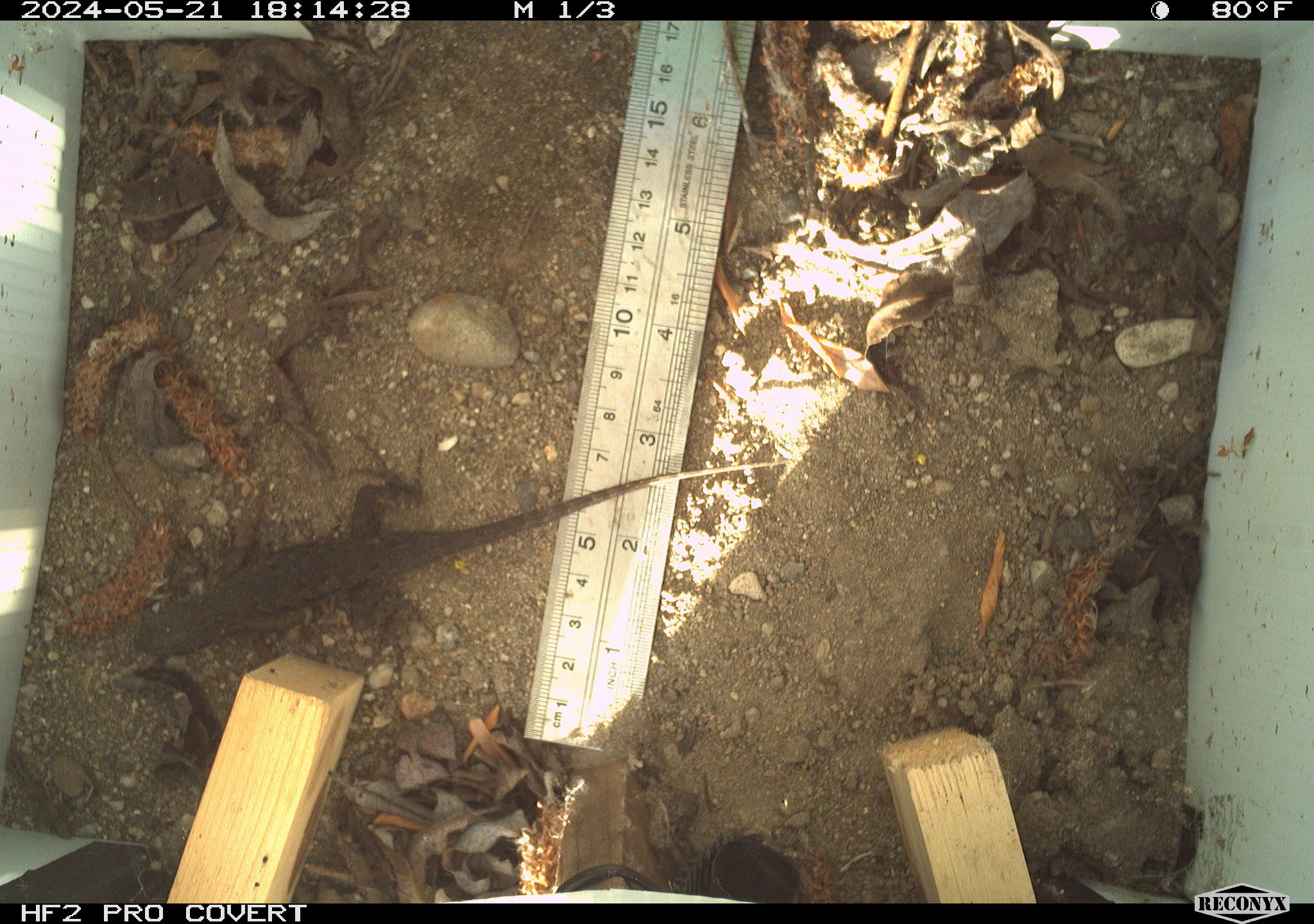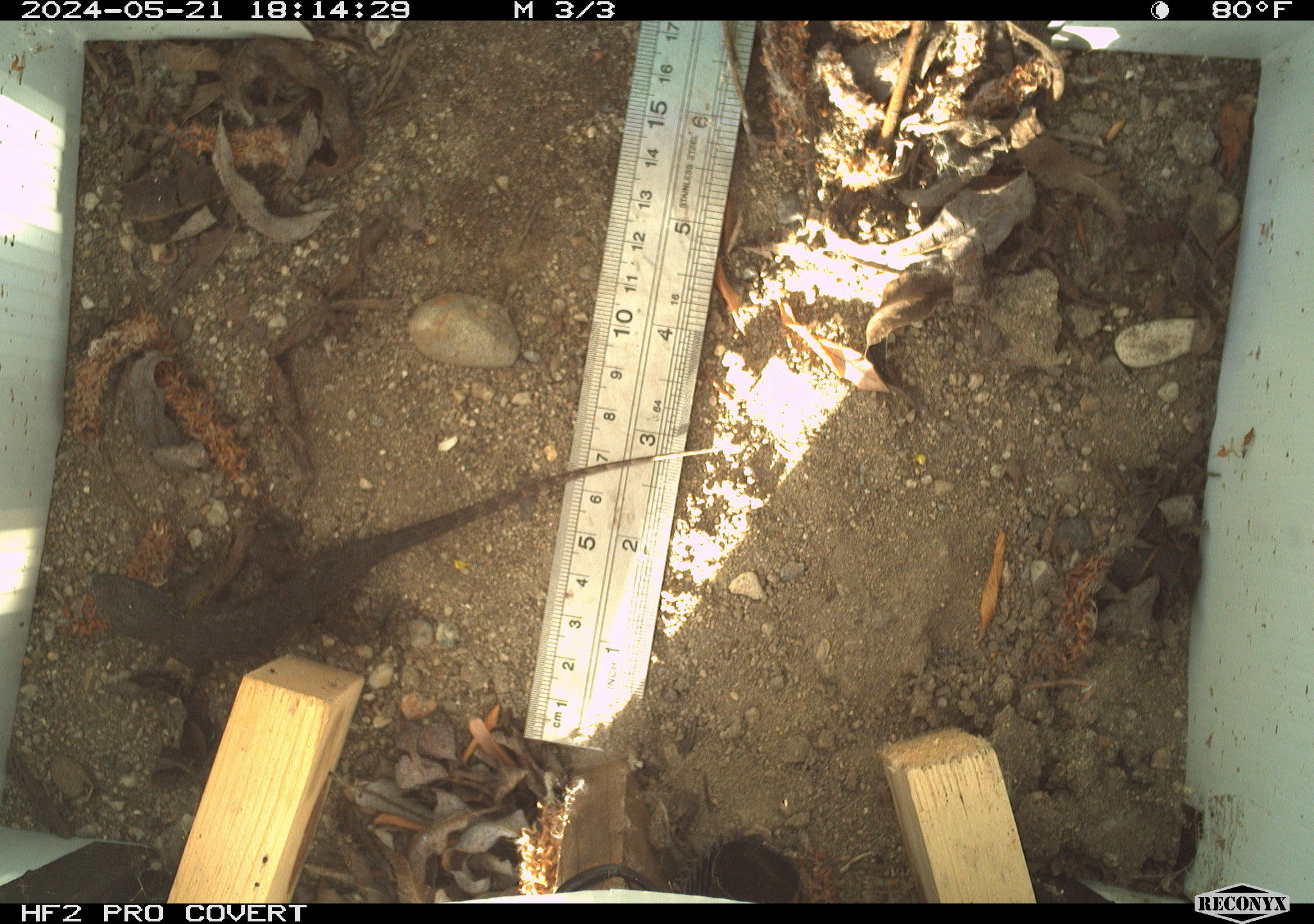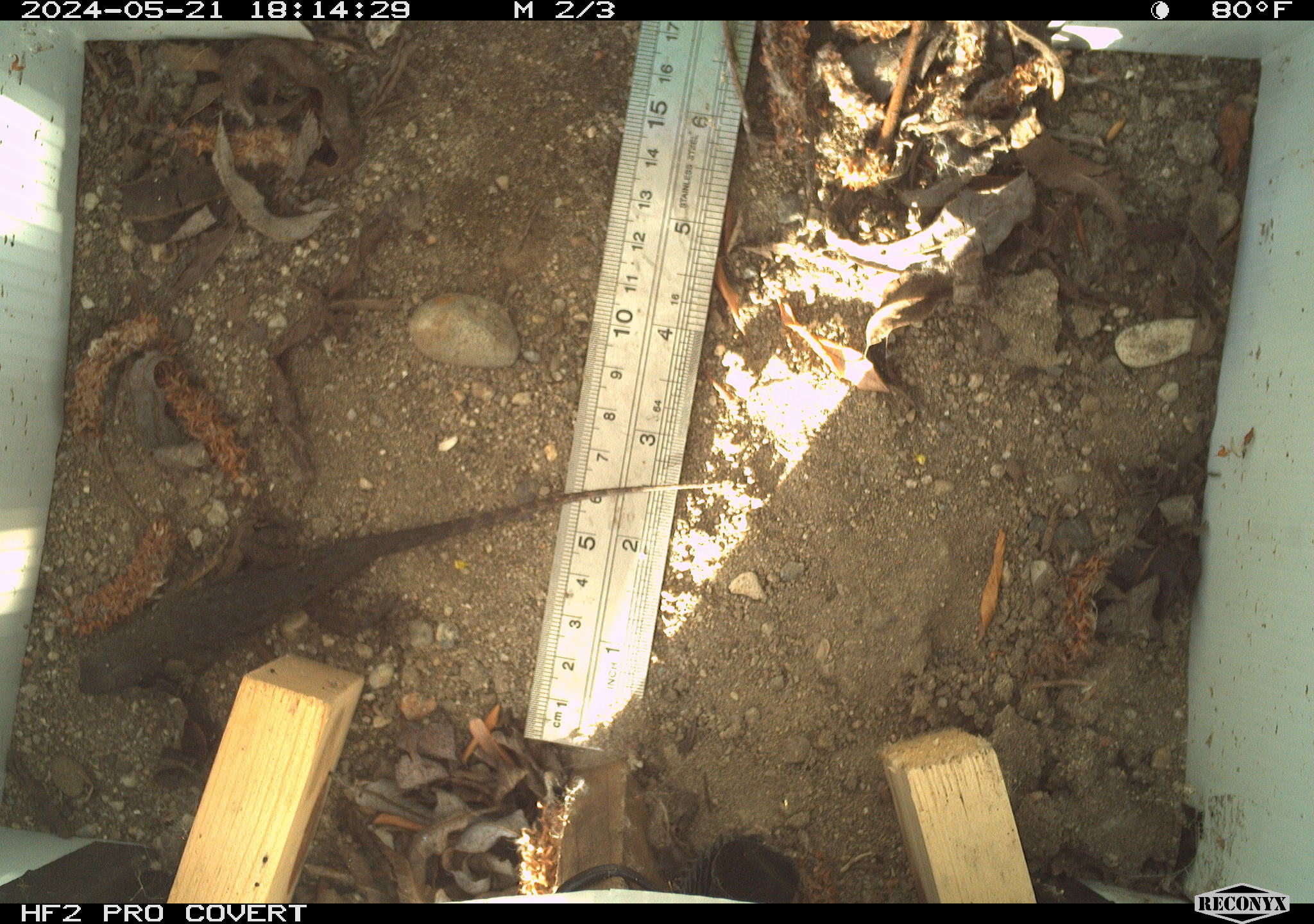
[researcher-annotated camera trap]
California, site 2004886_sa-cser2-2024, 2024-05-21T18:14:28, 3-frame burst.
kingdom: Animalia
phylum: Chordata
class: Reptilia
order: Squamata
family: Phrynosomatidae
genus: Sceloporus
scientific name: Sceloporus occidentalis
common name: western fence lizard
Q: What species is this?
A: Western fence lizard (Sceloporus occidentalis).